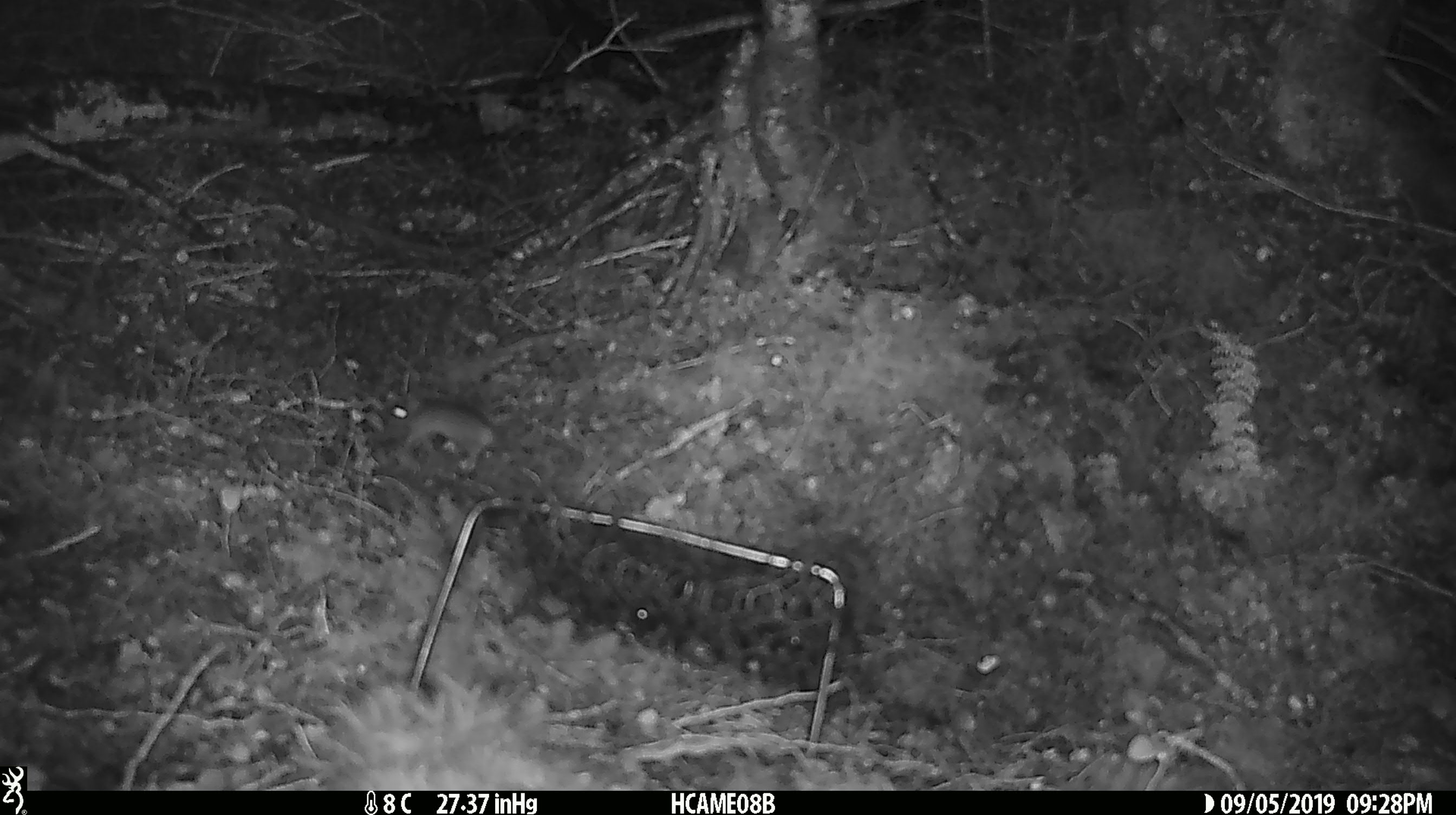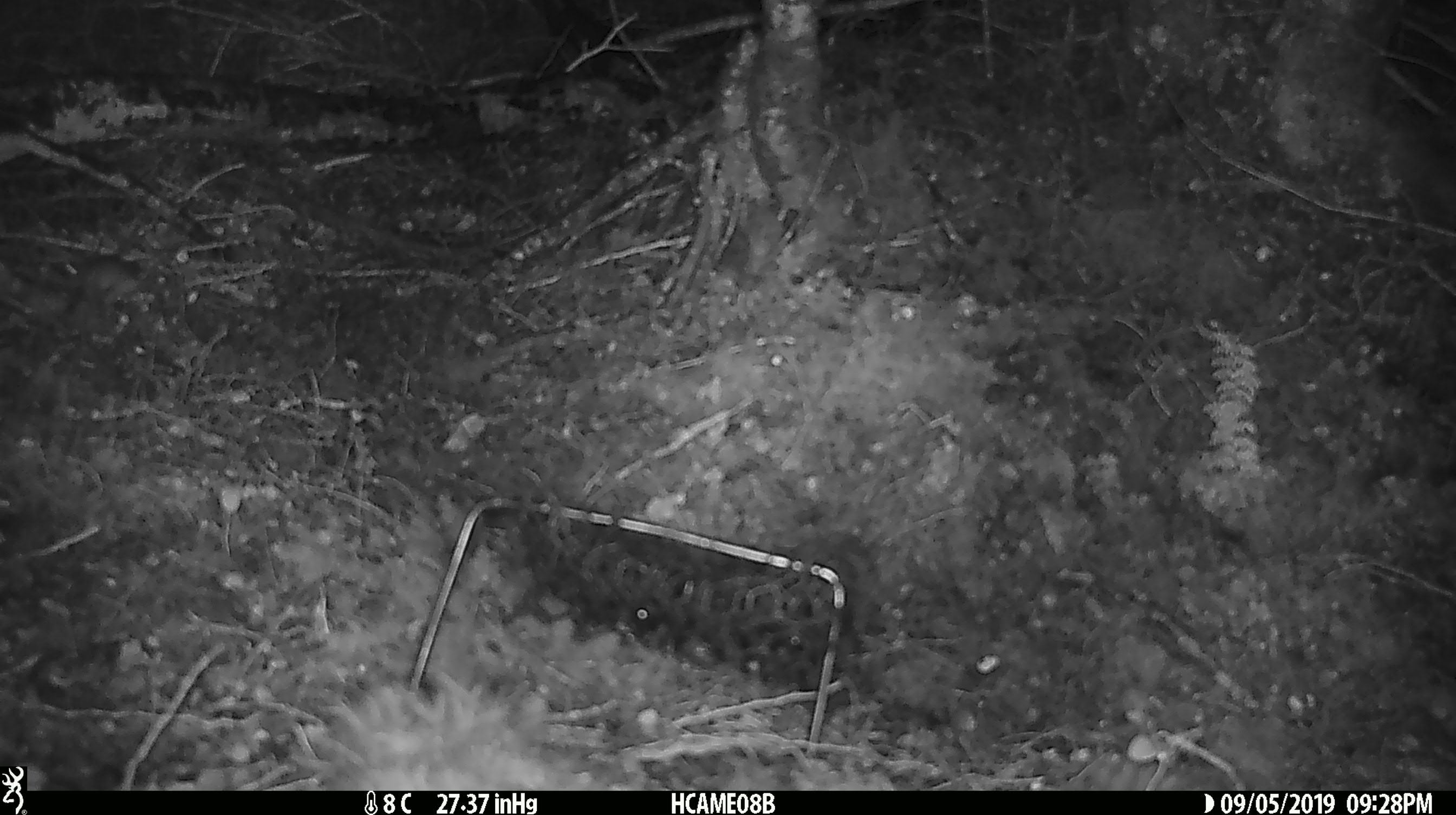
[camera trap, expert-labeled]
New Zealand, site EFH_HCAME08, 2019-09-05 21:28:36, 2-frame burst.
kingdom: Animalia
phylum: Chordata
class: Mammalia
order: Rodentia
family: Muridae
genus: Mus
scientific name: Mus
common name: mouse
Mouse (Mus).